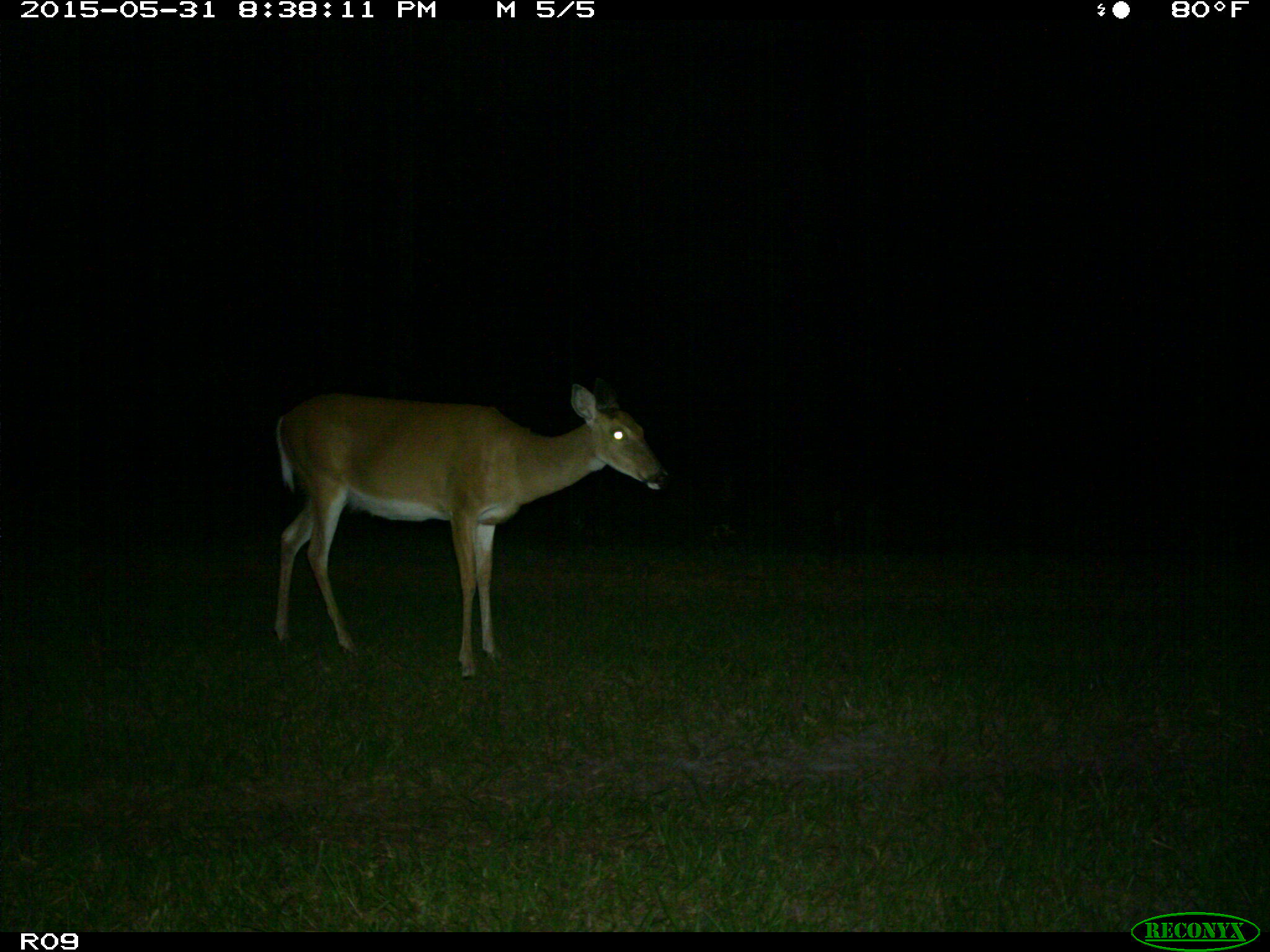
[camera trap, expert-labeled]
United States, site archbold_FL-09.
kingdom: Animalia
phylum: Chordata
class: Mammalia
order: Artiodactyla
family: Cervidae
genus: Odocoileus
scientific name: Odocoileus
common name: deer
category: unidentified deer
Unidentified deer (deer) (Odocoileus).